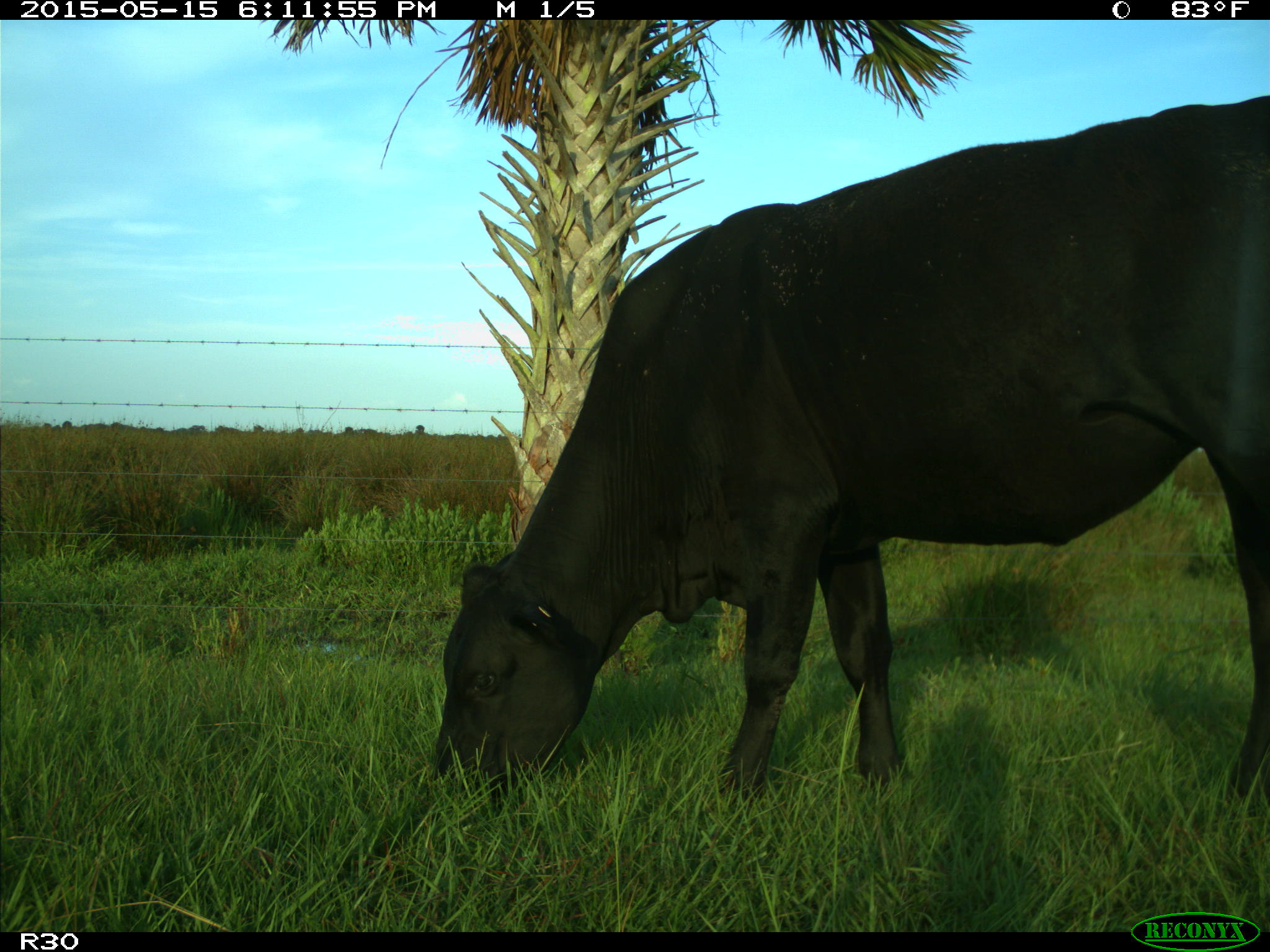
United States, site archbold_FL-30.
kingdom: Animalia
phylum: Chordata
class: Mammalia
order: Artiodactyla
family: Bovidae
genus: Bos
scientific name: Bos taurus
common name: domestic cow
Bos taurus (domestic cow).